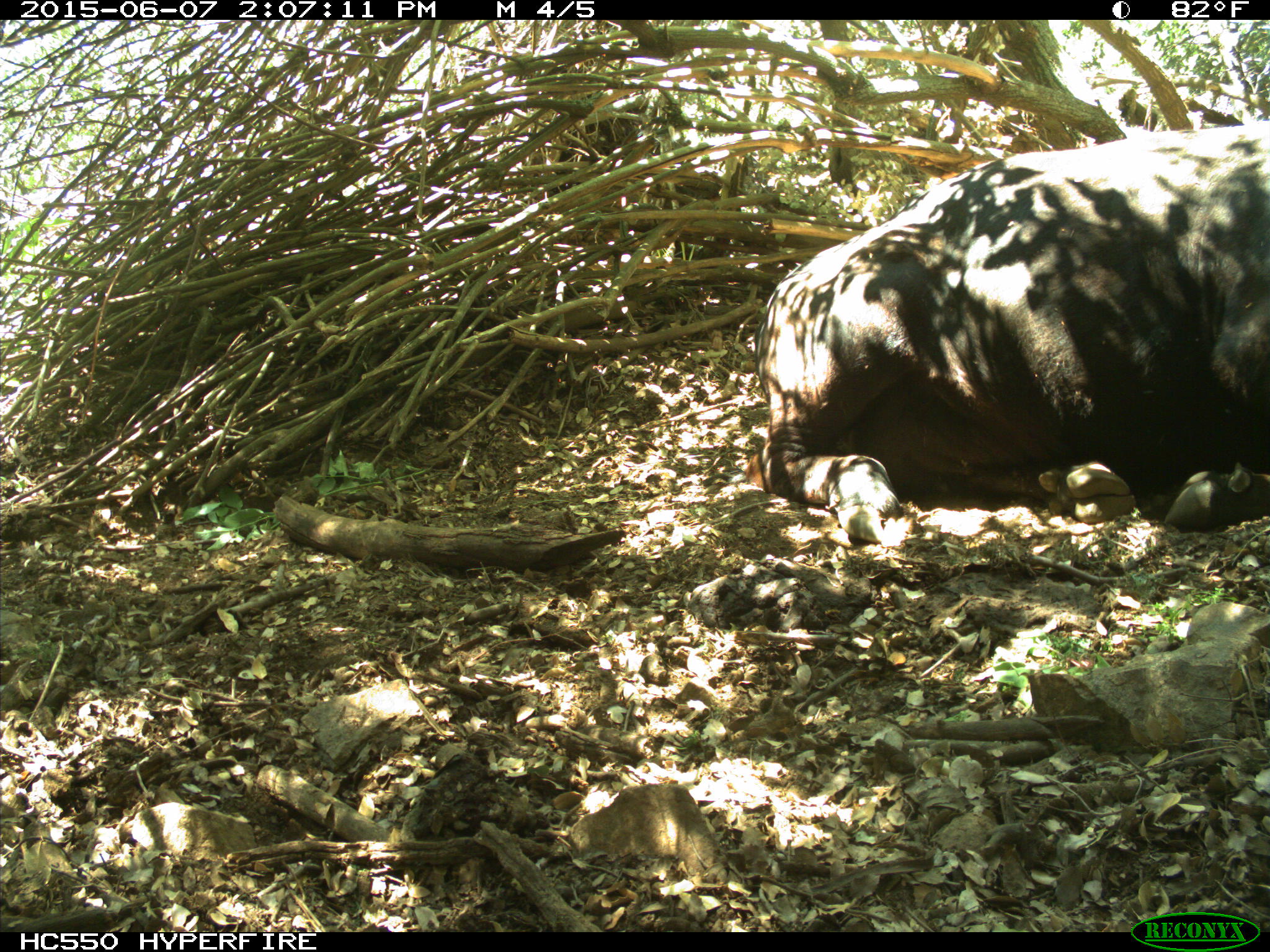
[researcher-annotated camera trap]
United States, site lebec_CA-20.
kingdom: Animalia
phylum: Chordata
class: Mammalia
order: Artiodactyla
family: Bovidae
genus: Bos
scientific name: Bos taurus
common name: domestic cow